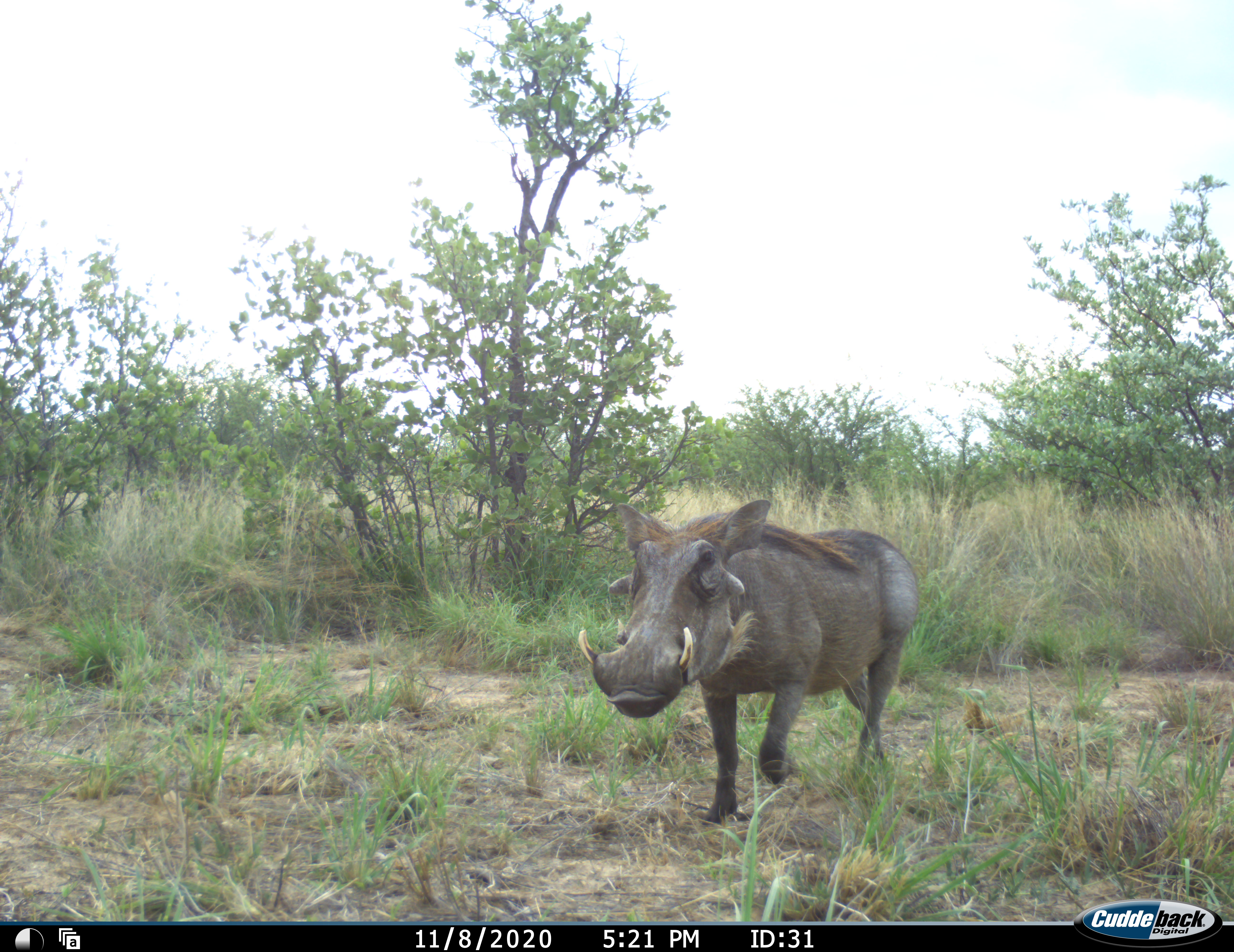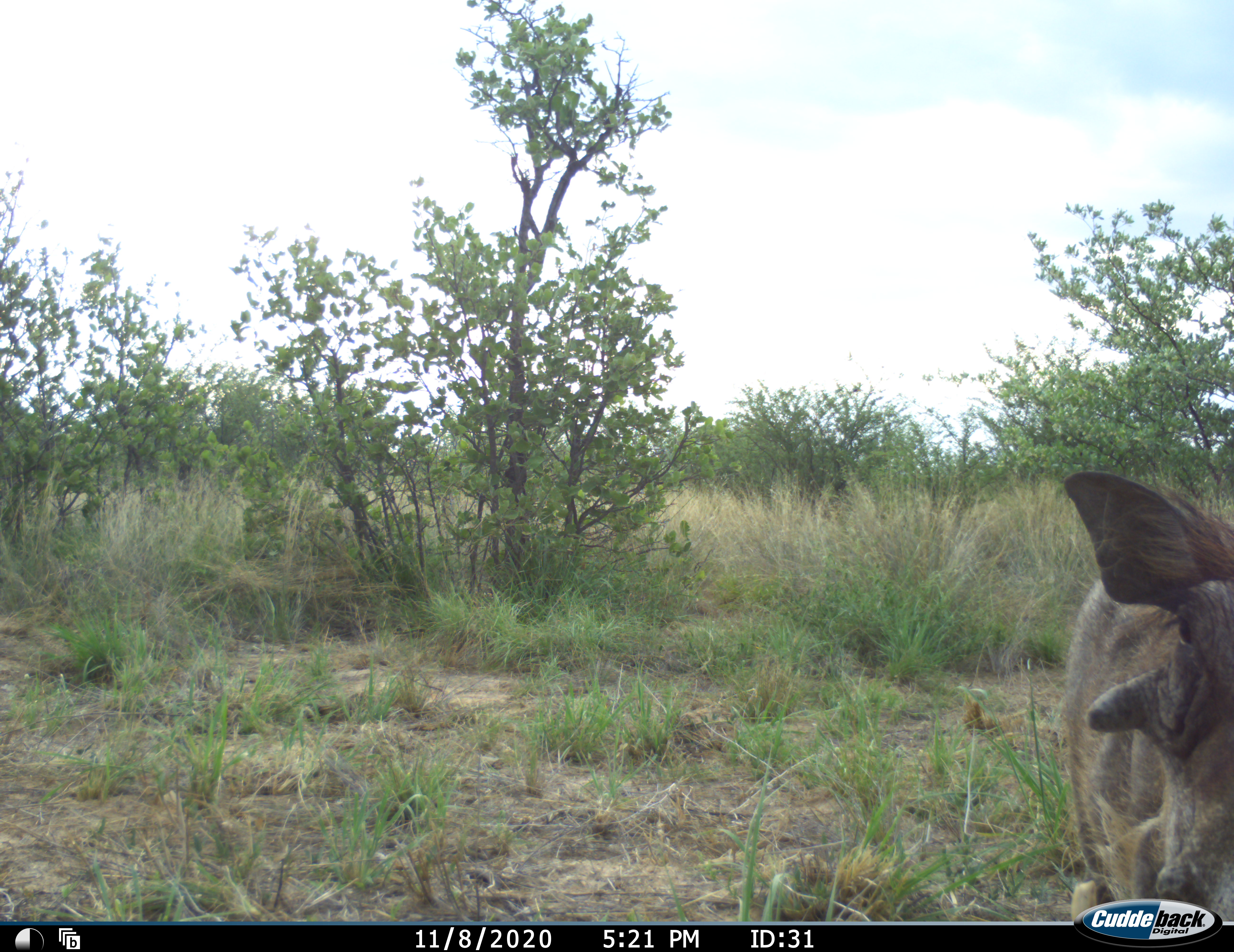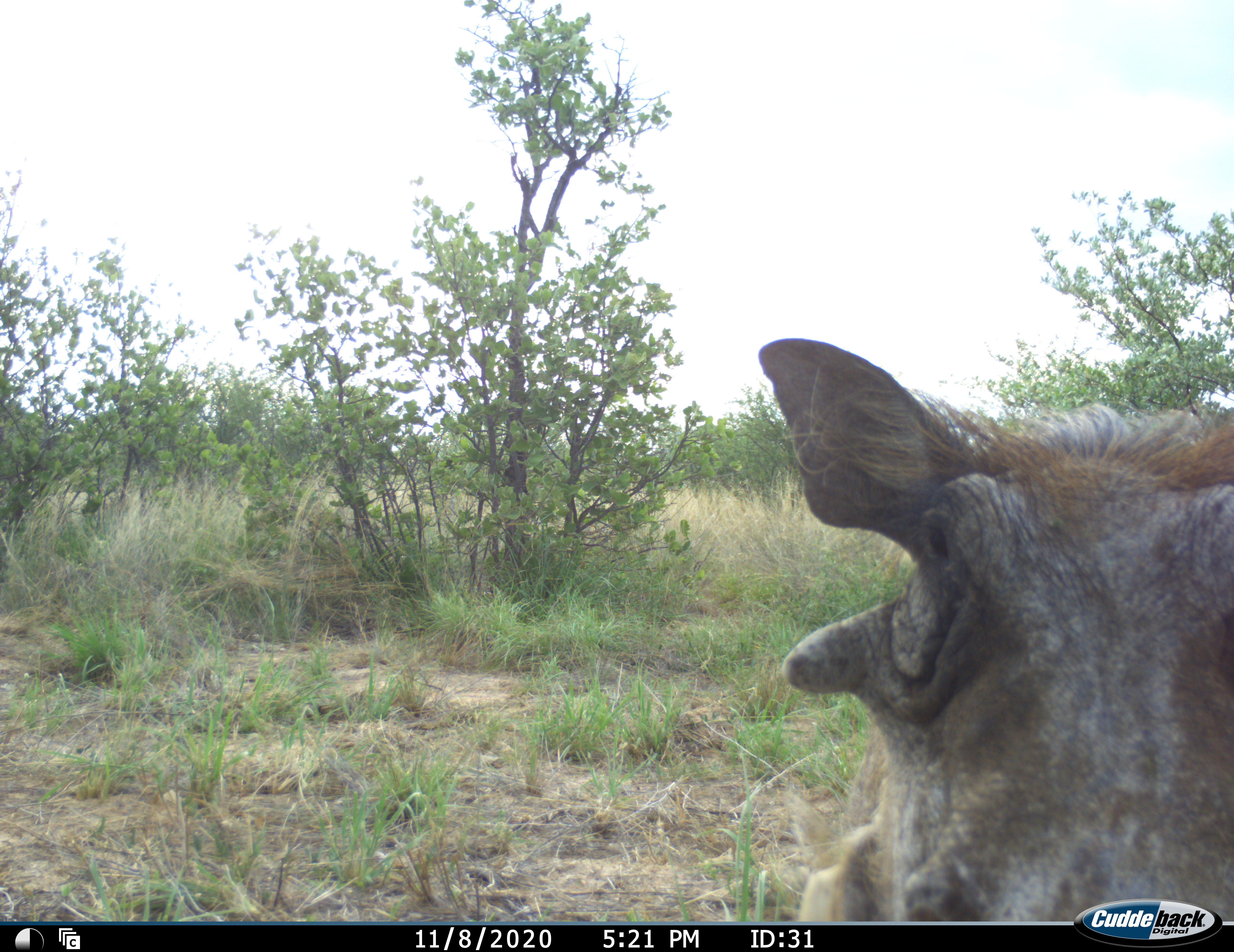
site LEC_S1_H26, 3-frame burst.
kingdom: Animalia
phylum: Chordata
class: Mammalia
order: Artiodactyla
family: Suidae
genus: Phacochoerus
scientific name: Phacochoerus africanus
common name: warthog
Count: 1.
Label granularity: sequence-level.